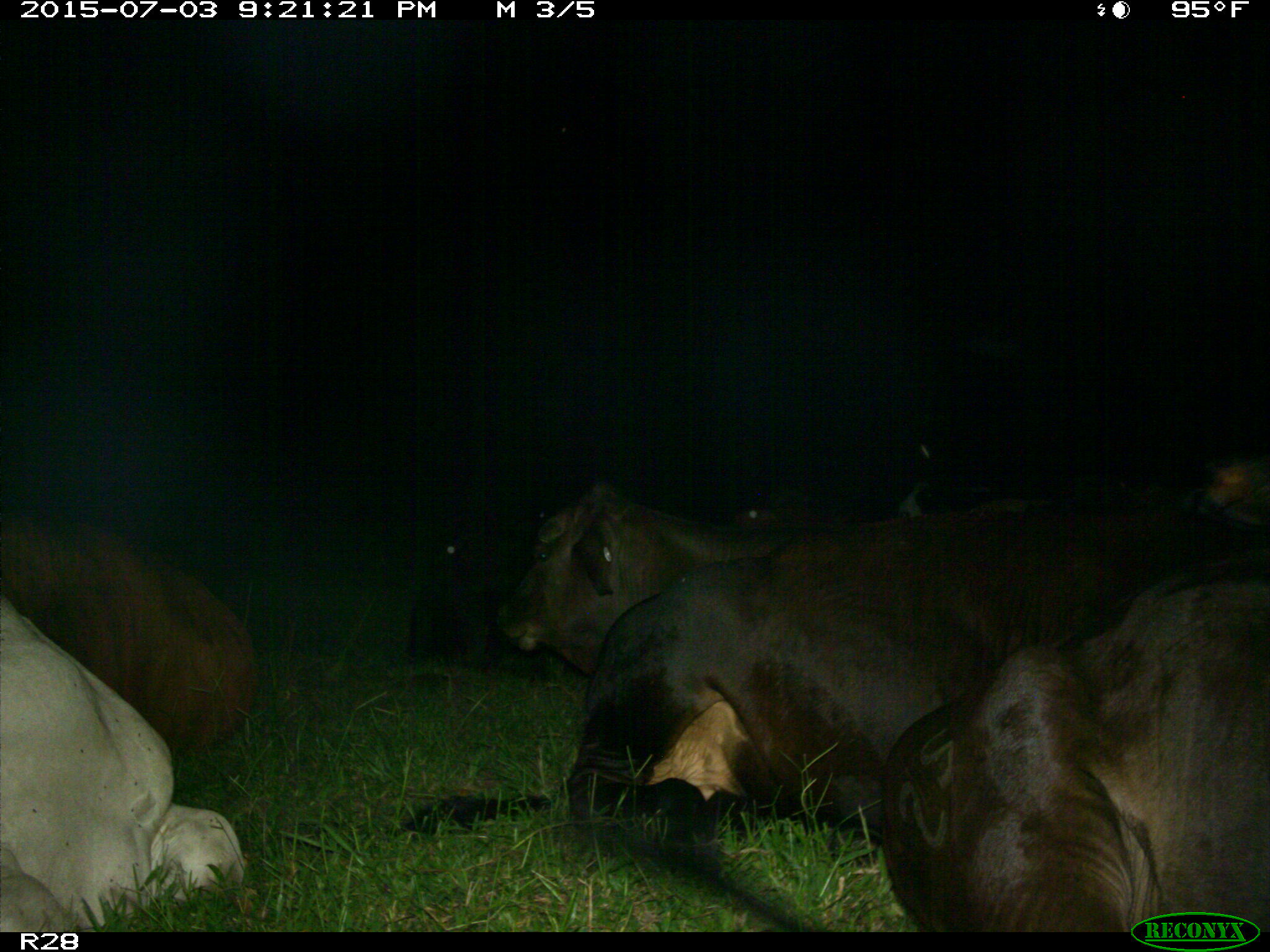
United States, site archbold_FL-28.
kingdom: Animalia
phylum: Chordata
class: Mammalia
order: Artiodactyla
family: Bovidae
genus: Bos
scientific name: Bos taurus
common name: domestic cow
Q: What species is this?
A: Bos taurus (domestic cow).